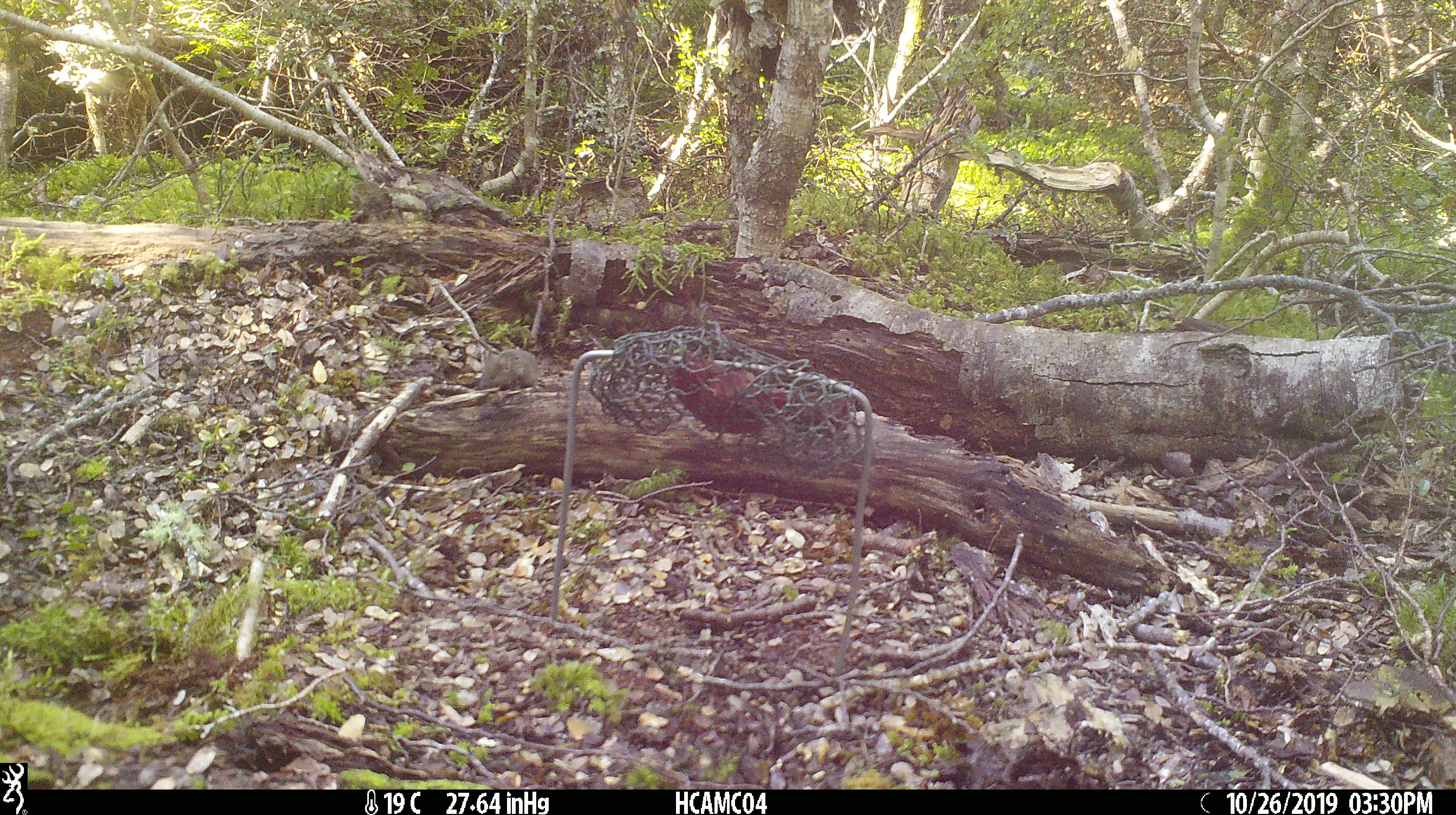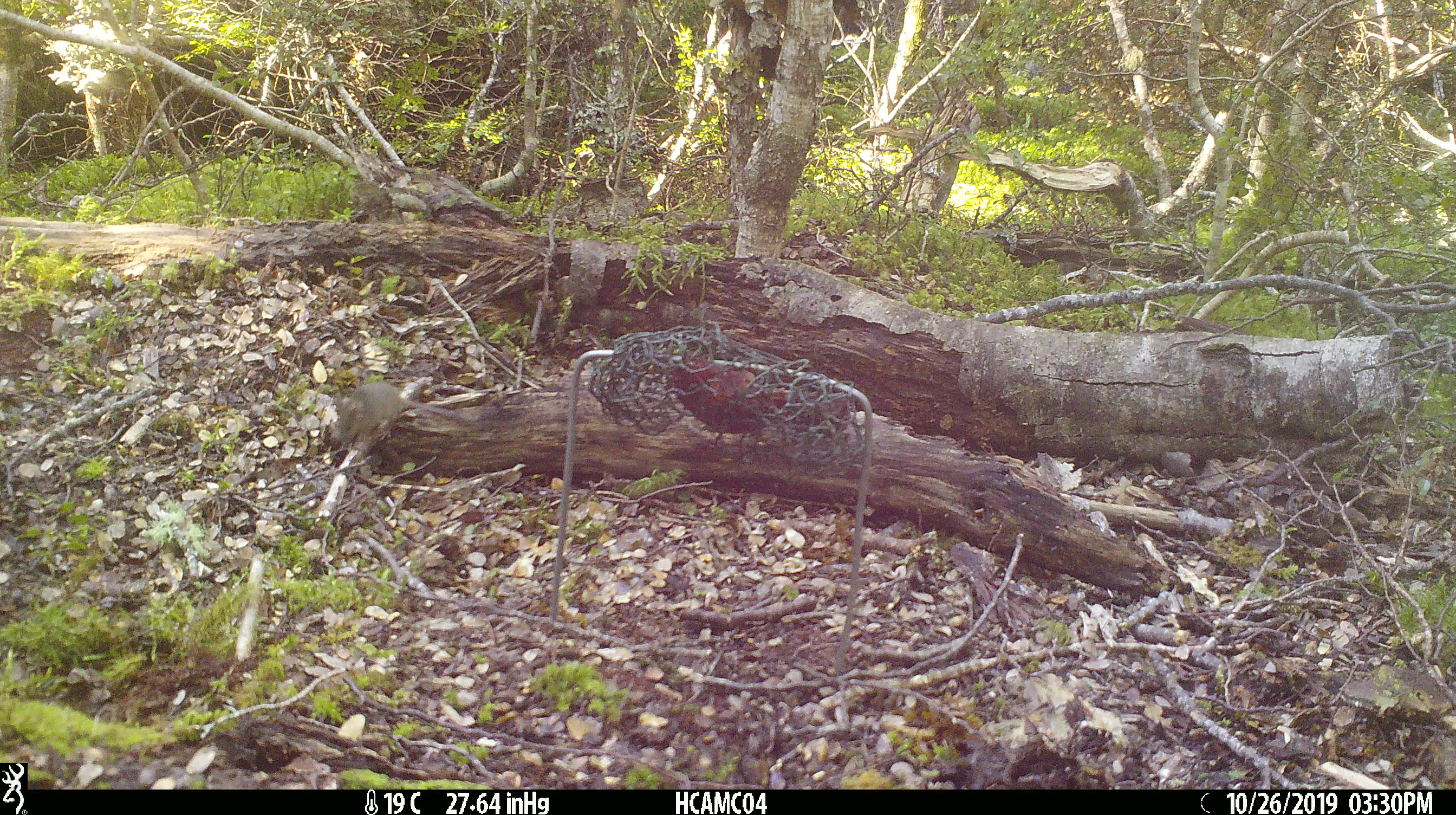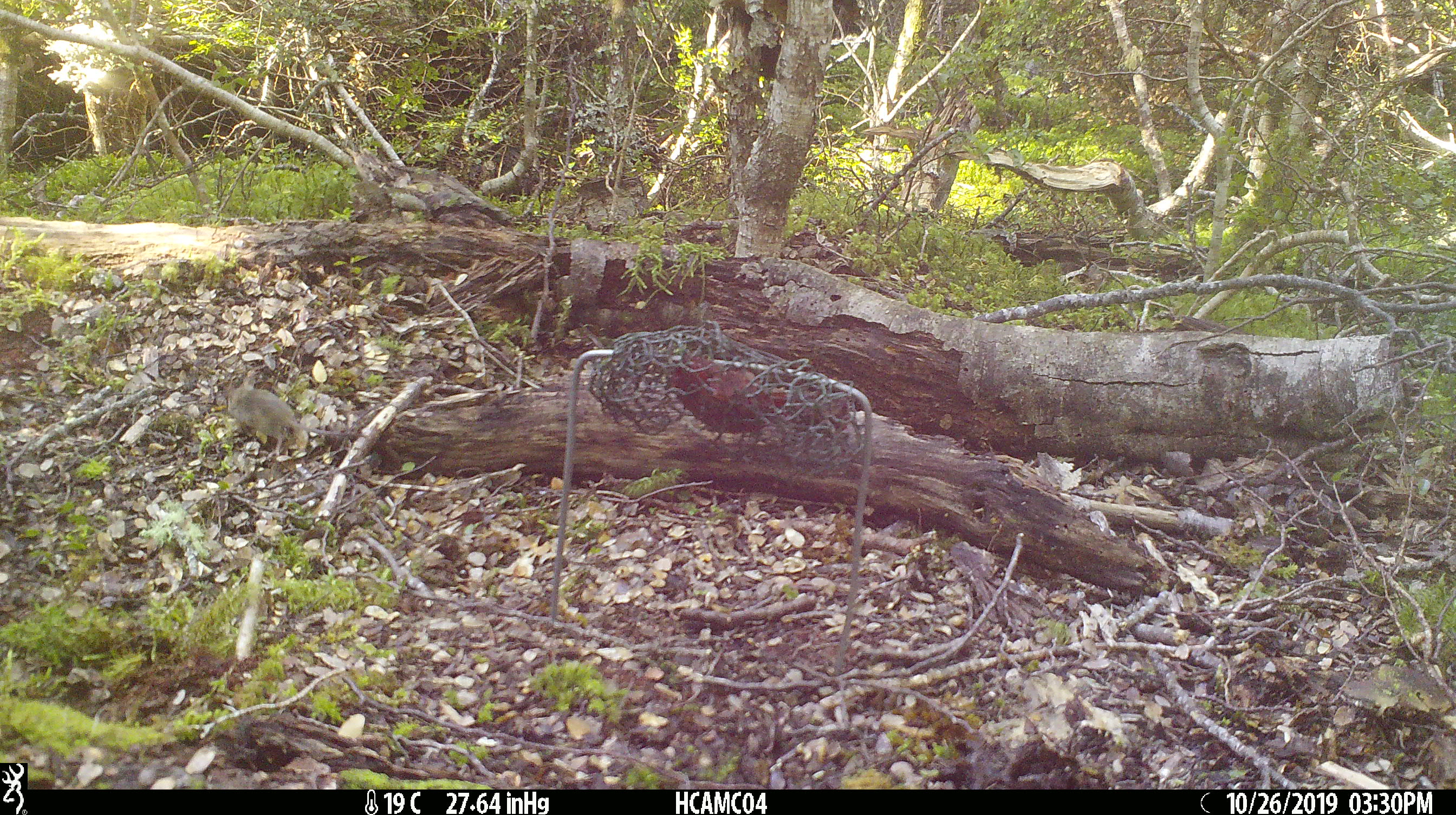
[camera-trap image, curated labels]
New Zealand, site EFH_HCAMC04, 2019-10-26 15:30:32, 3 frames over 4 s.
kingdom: Animalia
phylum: Chordata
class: Mammalia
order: Rodentia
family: Muridae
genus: Mus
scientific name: Mus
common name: mouse